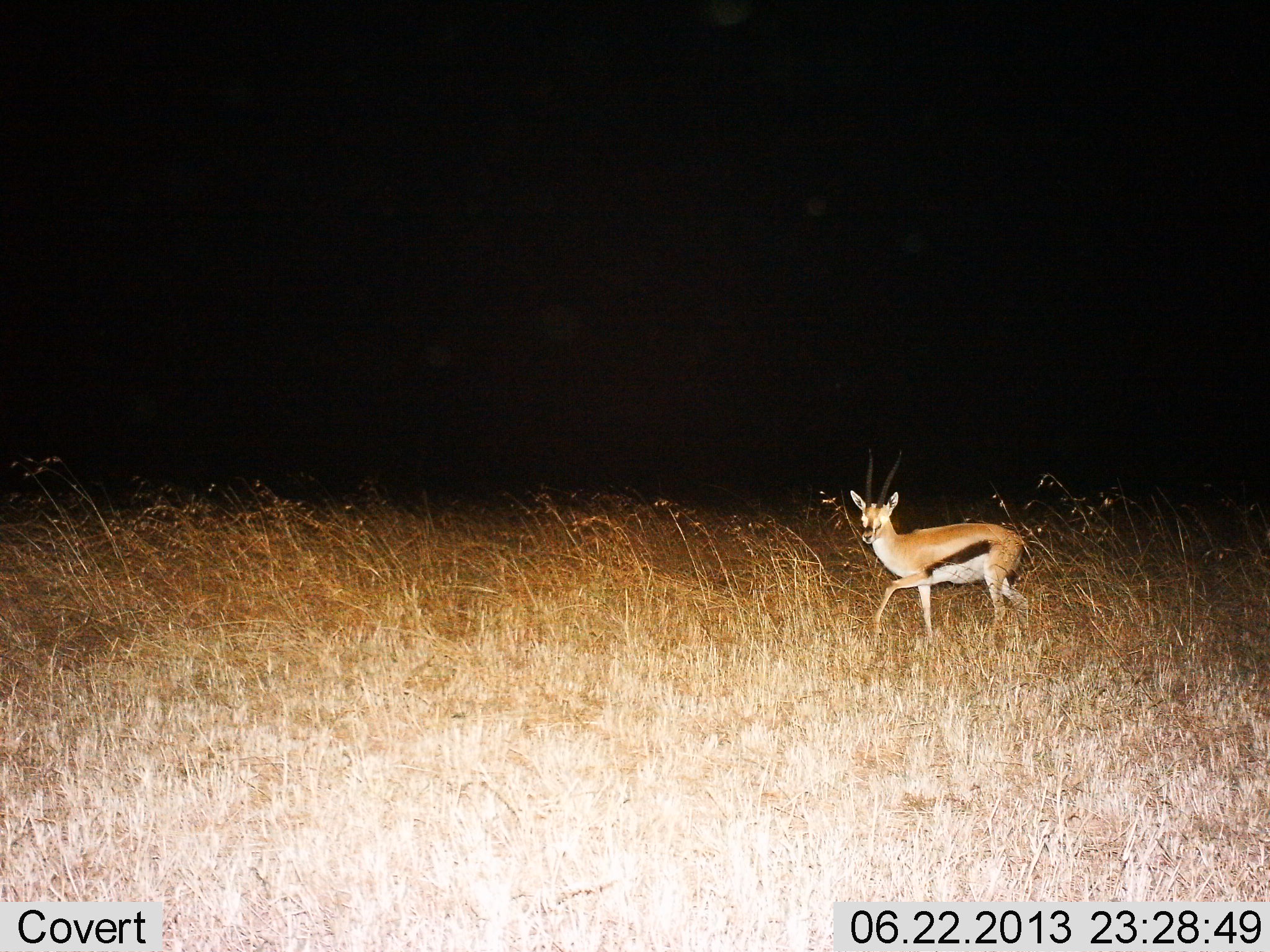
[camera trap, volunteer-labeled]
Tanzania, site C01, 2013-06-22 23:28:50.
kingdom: Animalia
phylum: Chordata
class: Mammalia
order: Artiodactyla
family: Bovidae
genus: Eudorcas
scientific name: Eudorcas thomsonii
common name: thomson's gazelle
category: gazellethomsons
Gazellethomsons (thomson's gazelle) (Eudorcas thomsonii), count 1. Behavior (volunteer vote fractions): standing 31%, resting 3%, moving 72%, interacting 0%. Young present (vote fraction): 6%. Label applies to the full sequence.